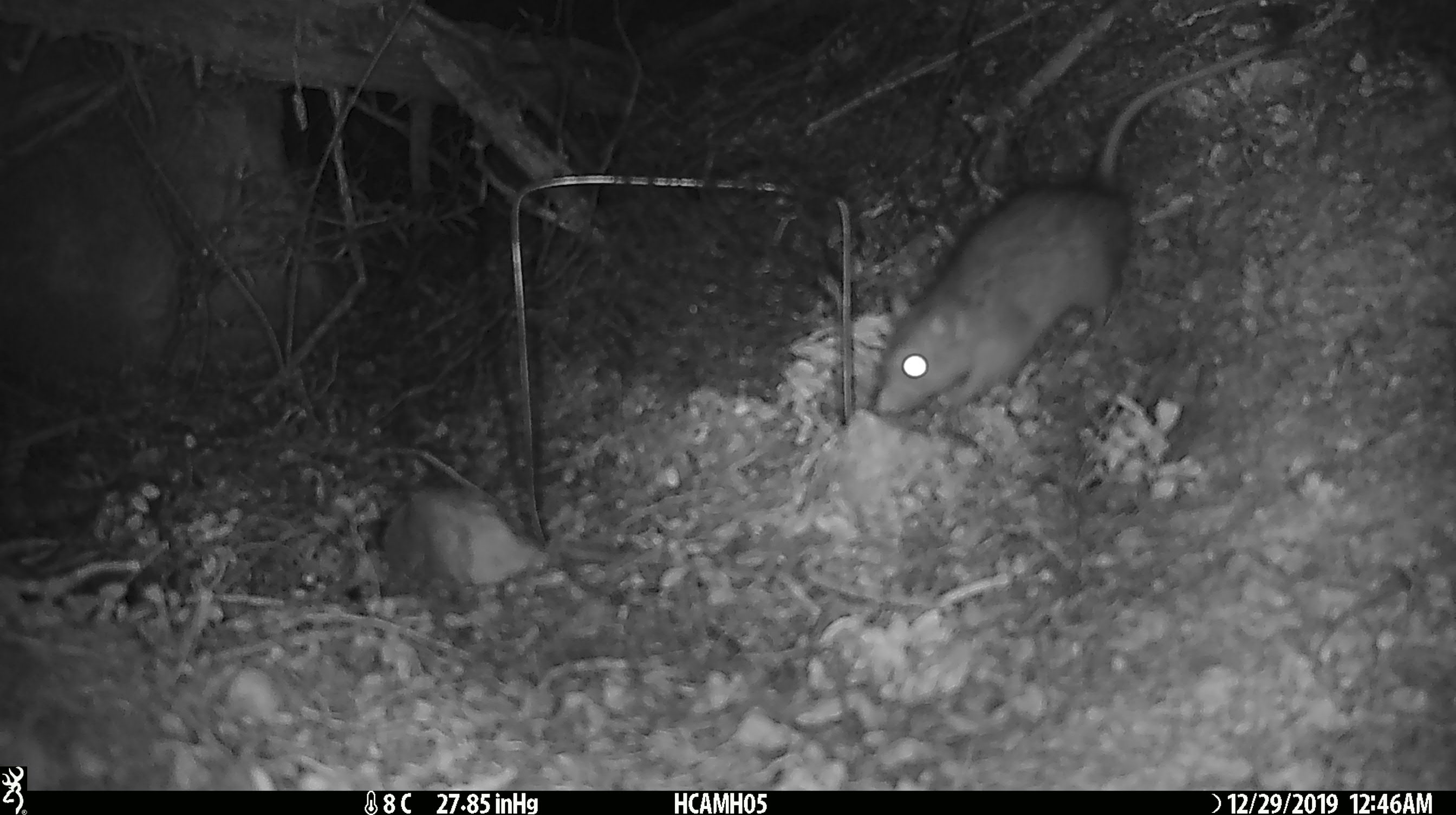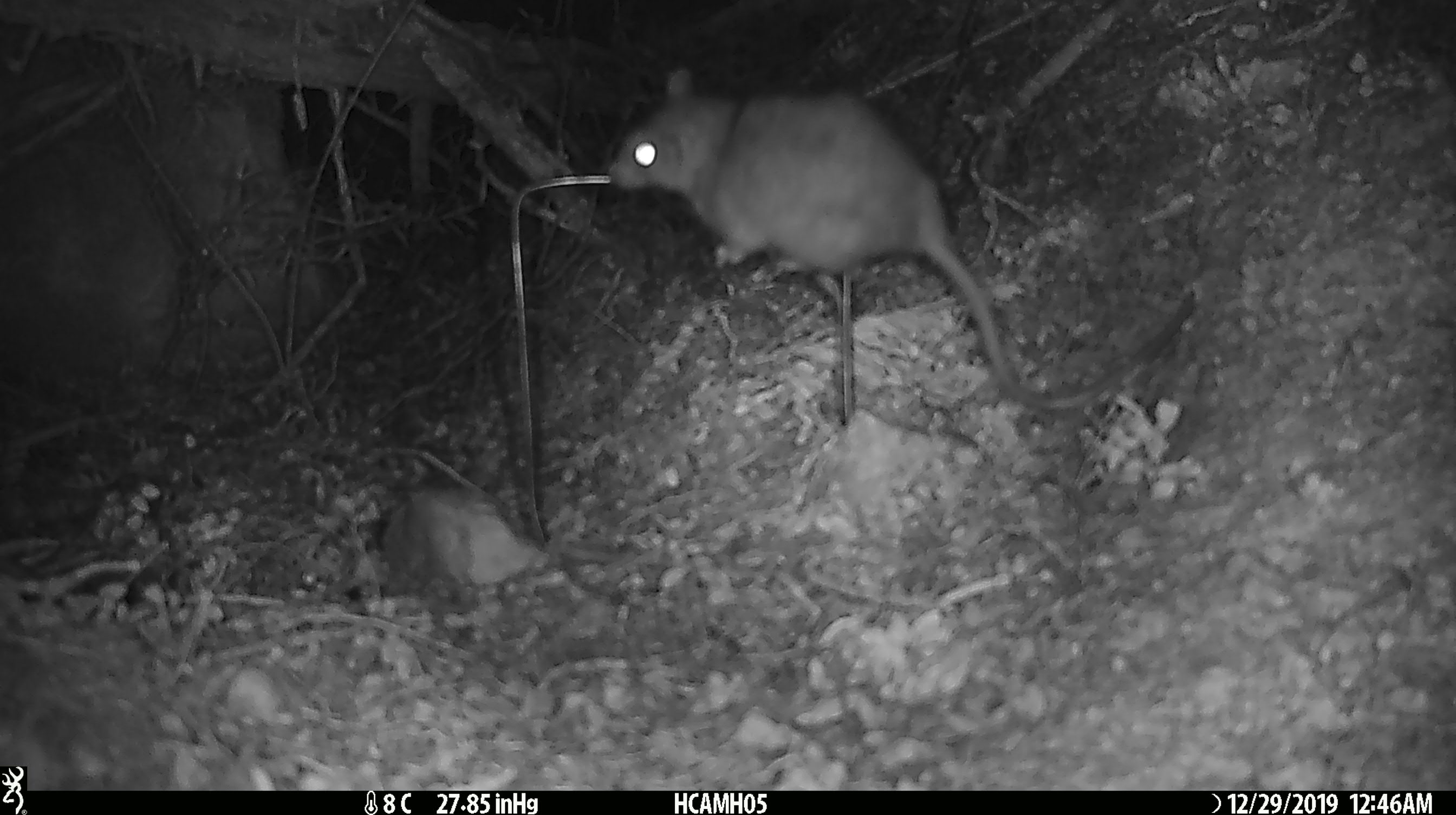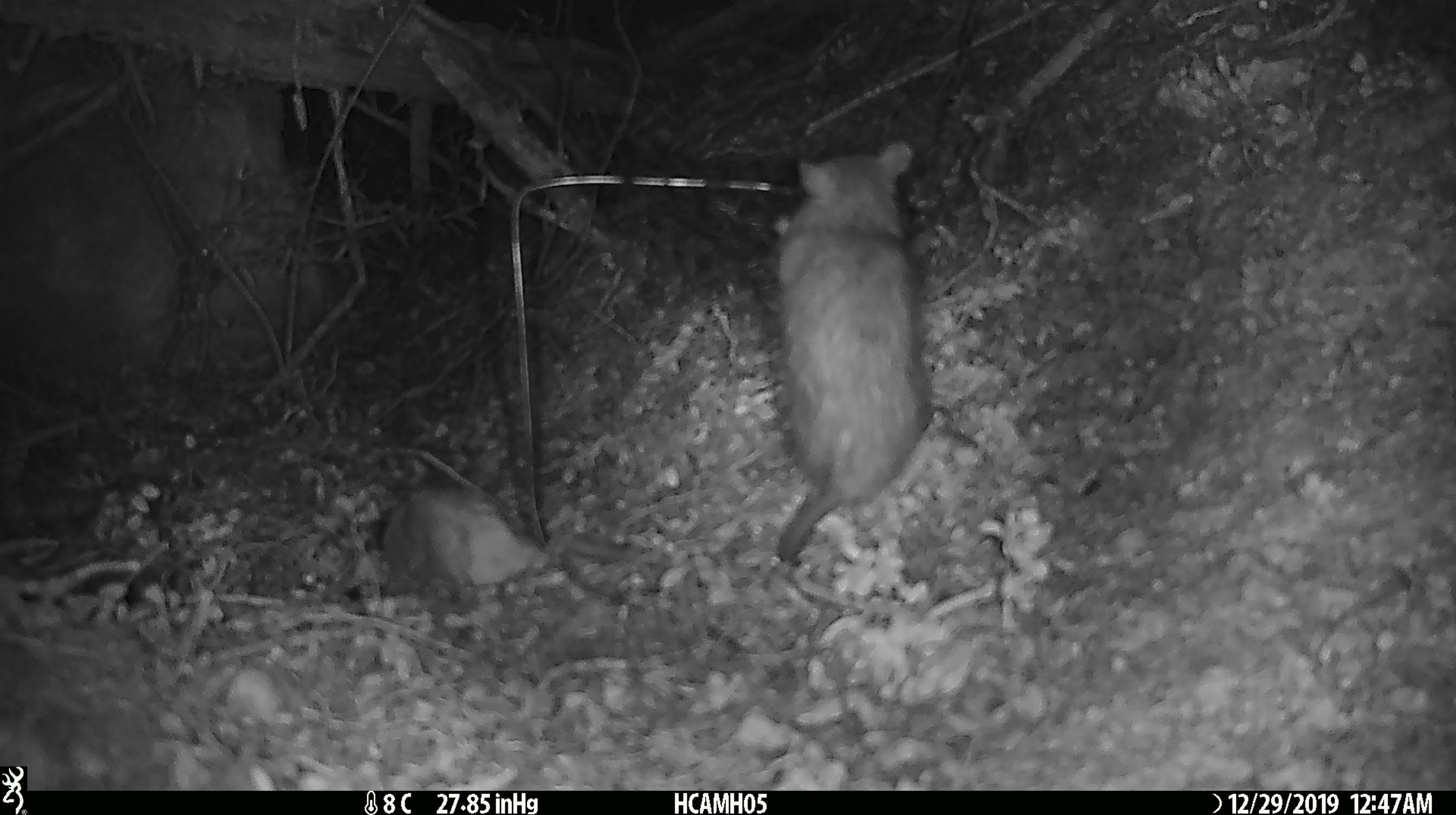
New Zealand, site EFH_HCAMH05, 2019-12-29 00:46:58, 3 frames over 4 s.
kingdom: Animalia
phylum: Chordata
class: Mammalia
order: Rodentia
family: Muridae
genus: Rattus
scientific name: Rattus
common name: rat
Rat (Rattus).